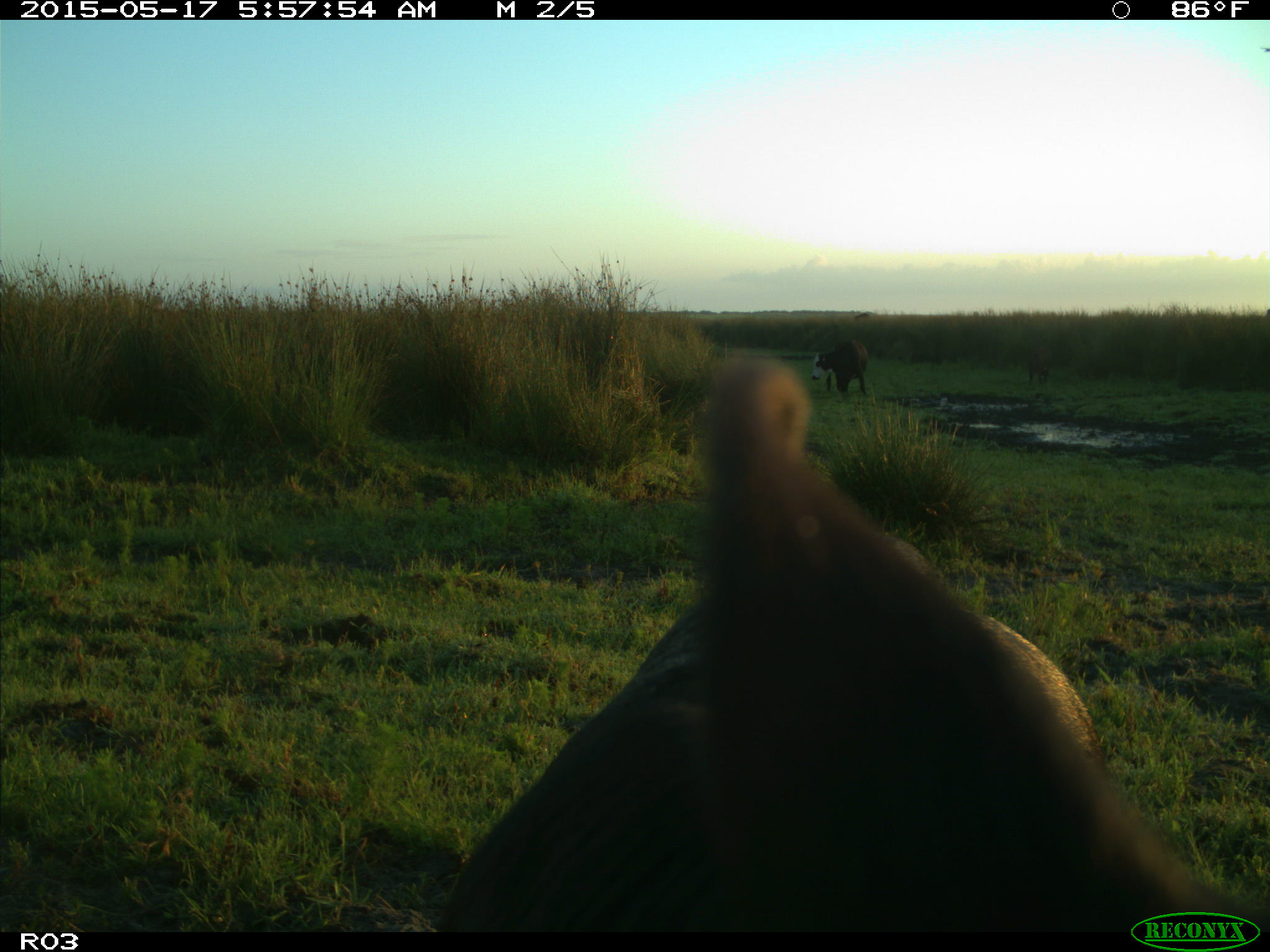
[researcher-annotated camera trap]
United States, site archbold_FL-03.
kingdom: Animalia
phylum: Chordata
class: Mammalia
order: Artiodactyla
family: Bovidae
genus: Bos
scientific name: Bos taurus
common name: domestic cow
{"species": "Bos taurus (domestic cow)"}